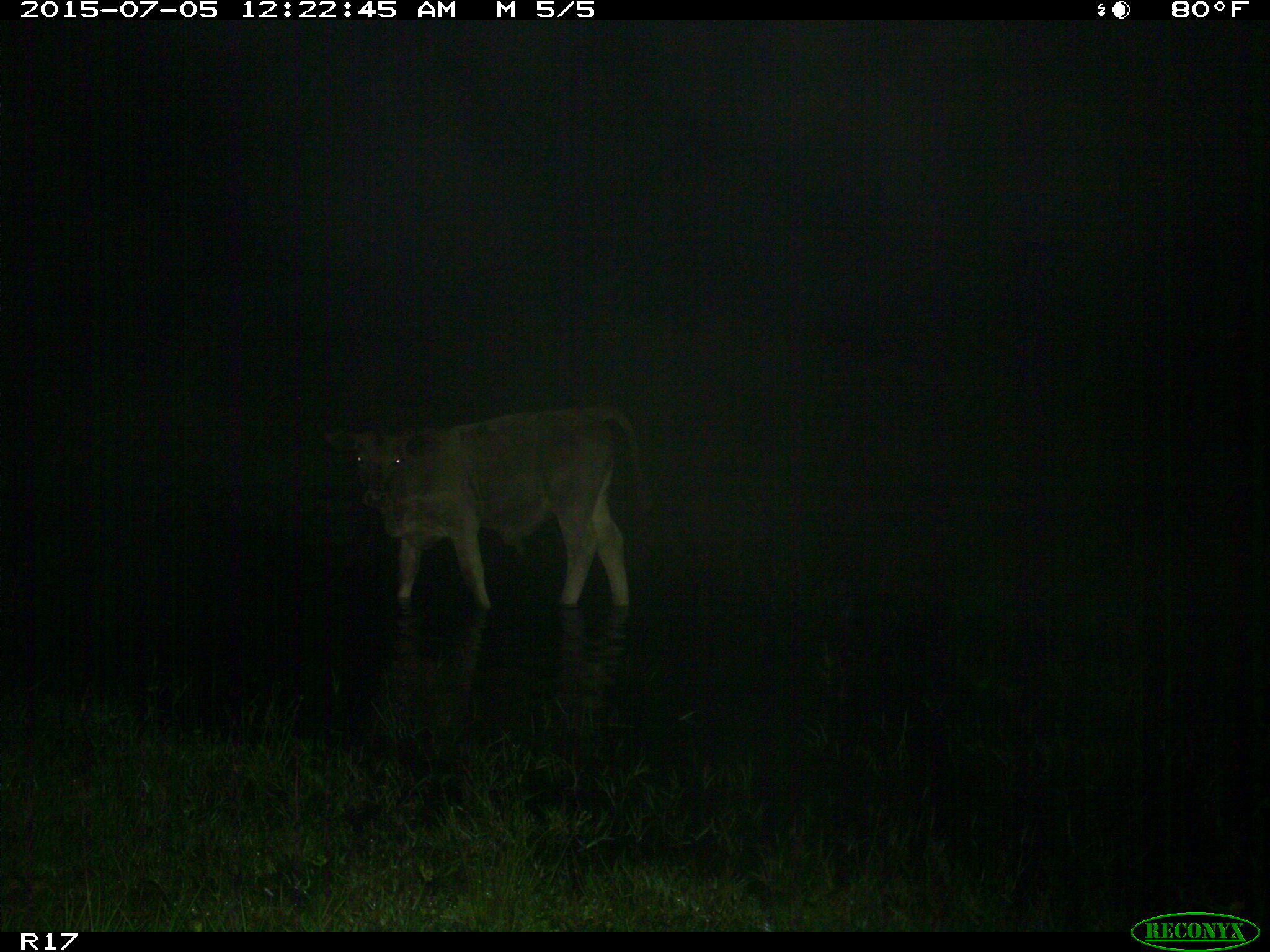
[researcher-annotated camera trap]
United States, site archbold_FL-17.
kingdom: Animalia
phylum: Chordata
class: Mammalia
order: Artiodactyla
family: Bovidae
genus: Bos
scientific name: Bos taurus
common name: domestic cow